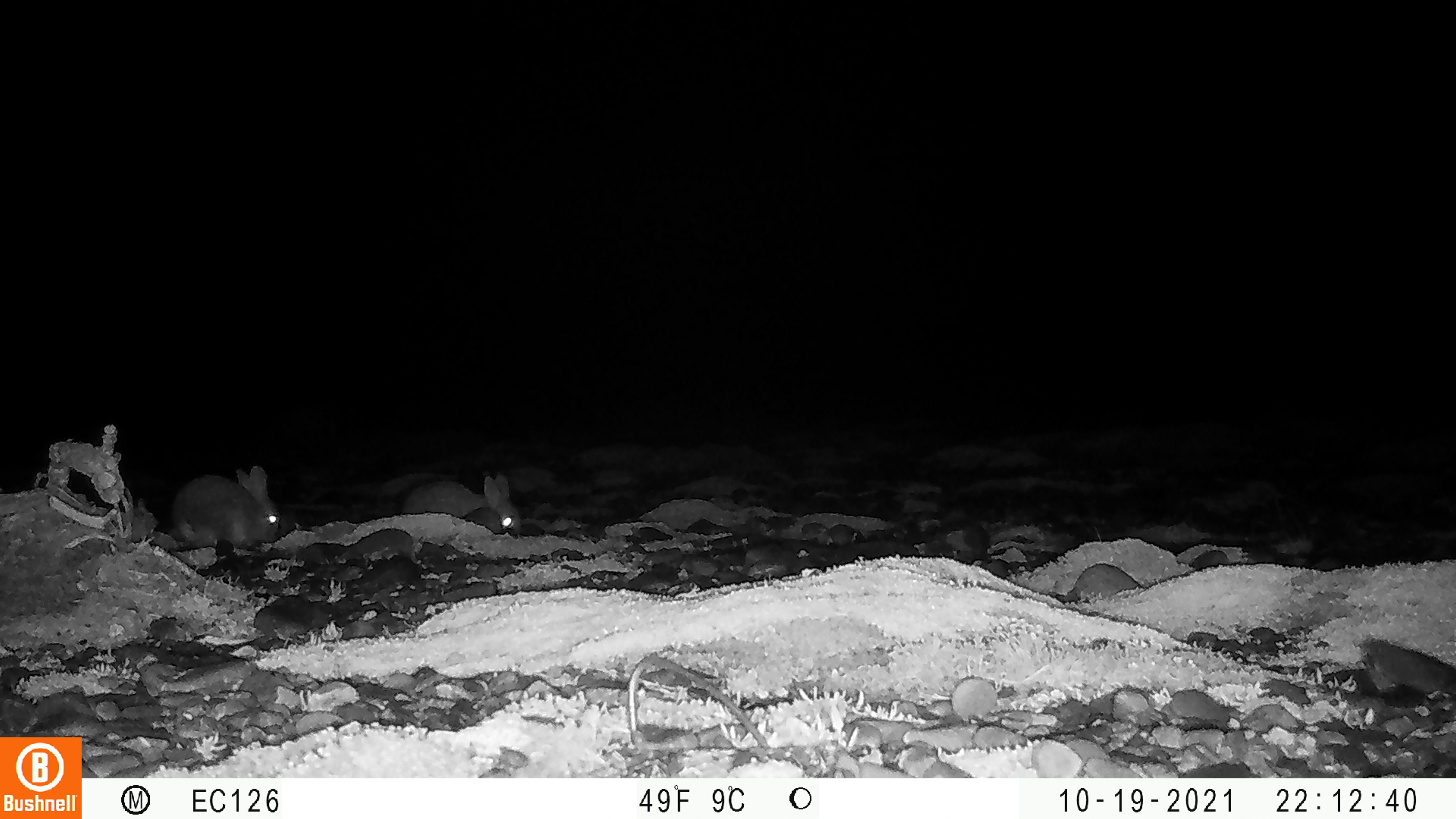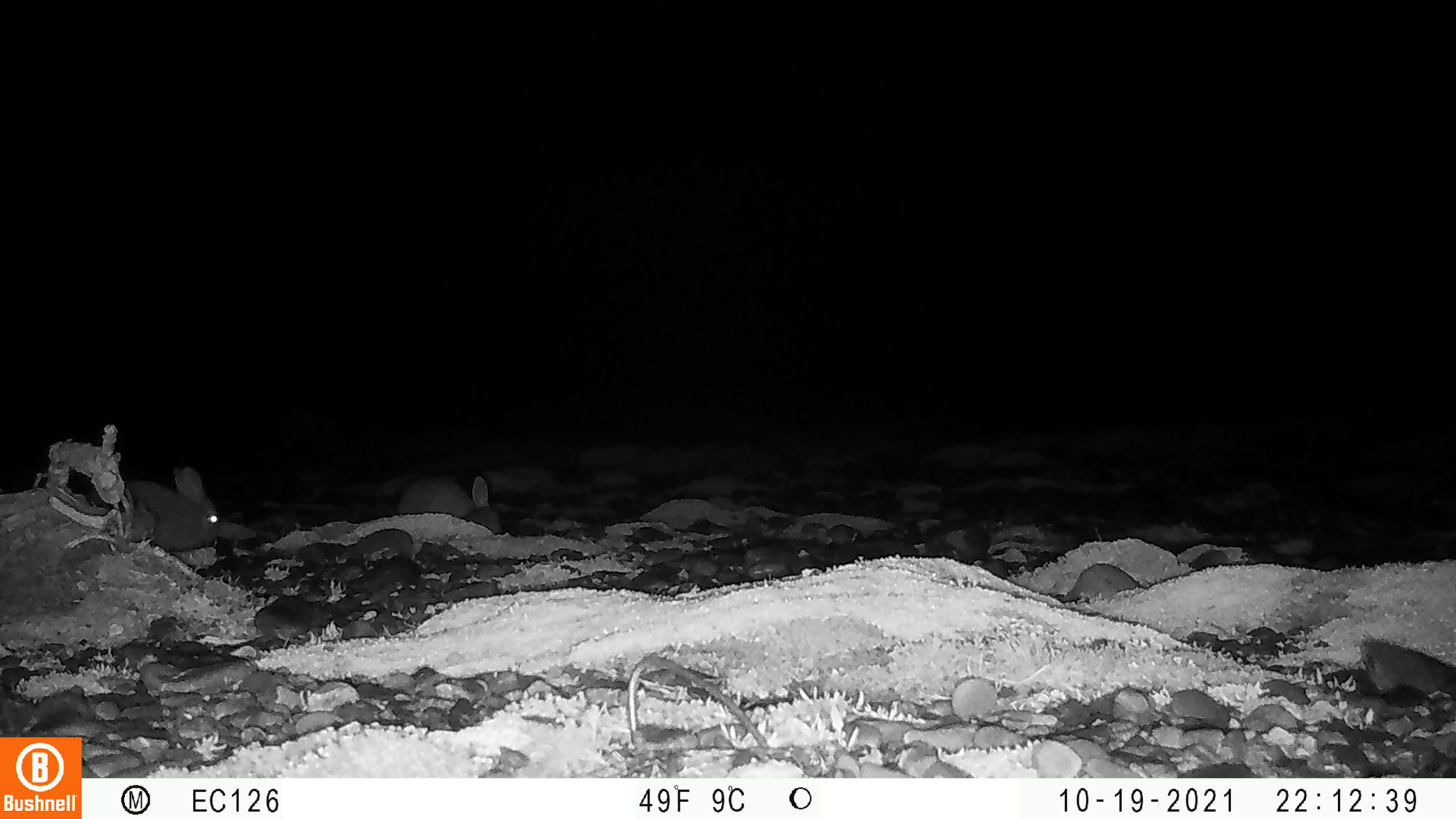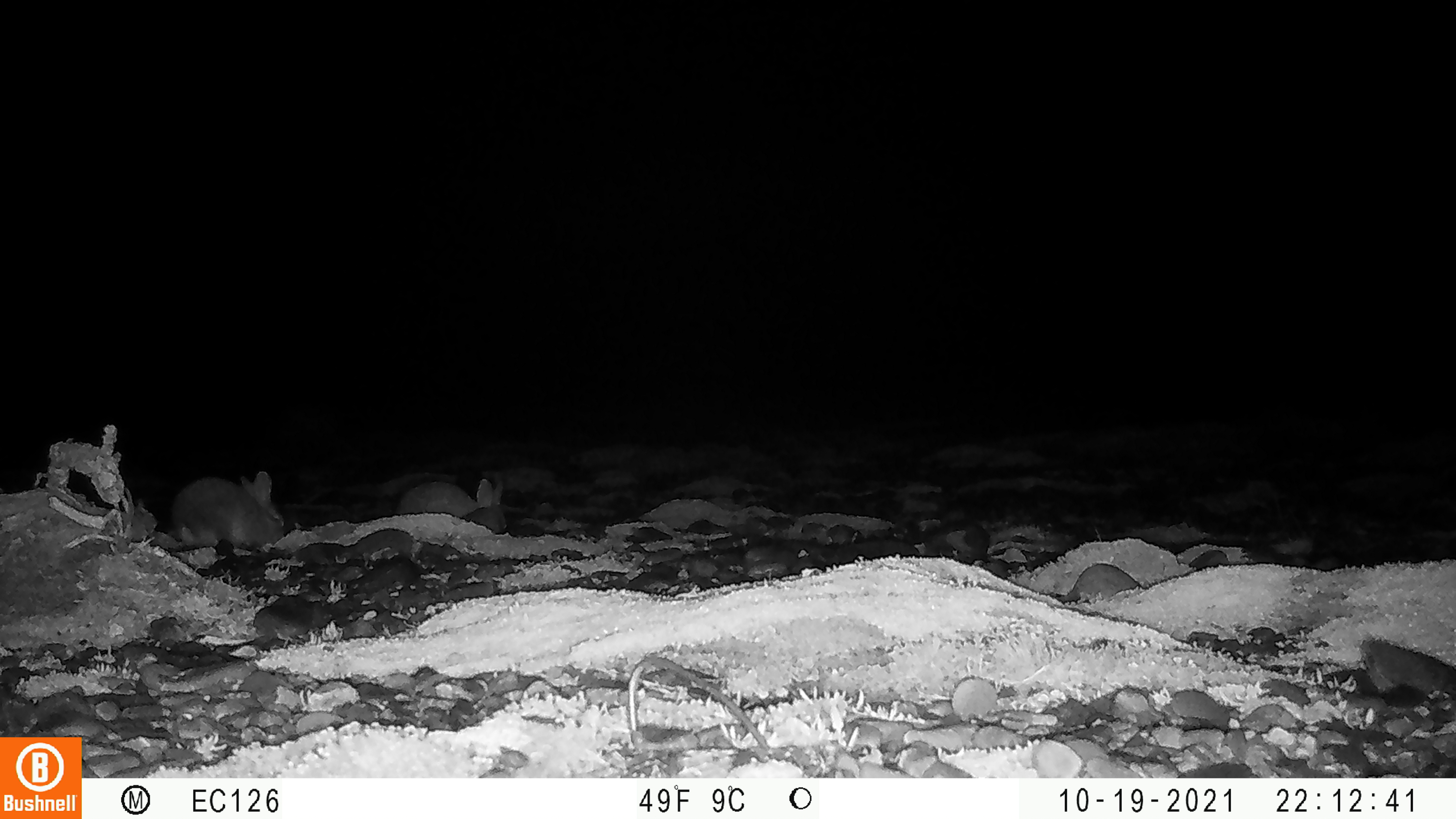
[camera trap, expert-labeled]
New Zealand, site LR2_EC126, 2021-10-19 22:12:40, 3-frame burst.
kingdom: Animalia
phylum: Chordata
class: Mammalia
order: Lagomorpha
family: Leporidae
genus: Oryctolagus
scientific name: Oryctolagus cuniculus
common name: european rabbit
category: rabbit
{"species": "rabbit (european rabbit) (Oryctolagus cuniculus)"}